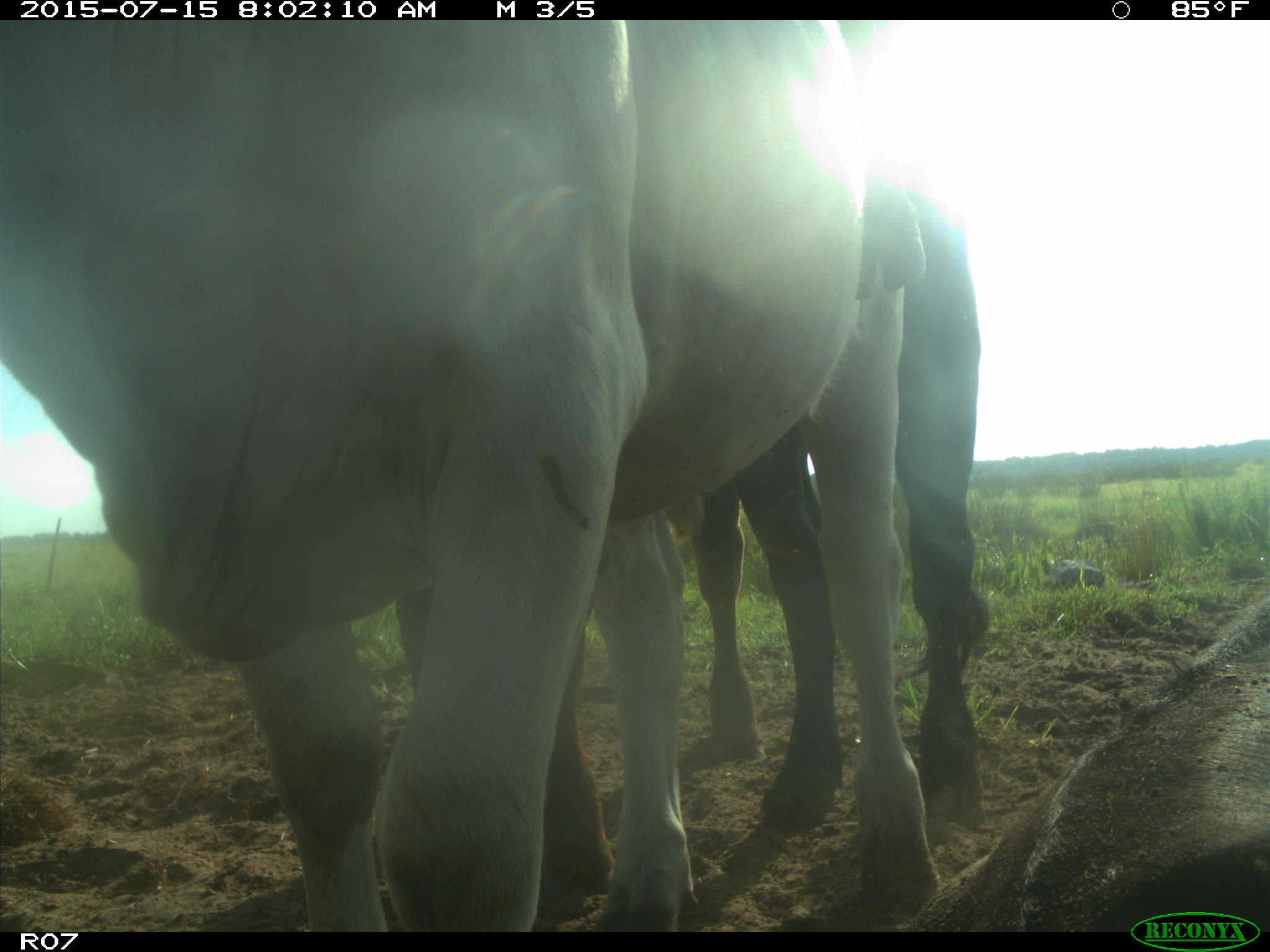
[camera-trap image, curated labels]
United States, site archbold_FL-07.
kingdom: Animalia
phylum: Chordata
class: Mammalia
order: Artiodactyla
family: Bovidae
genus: Bos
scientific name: Bos taurus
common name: domestic cow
Bos taurus (domestic cow).